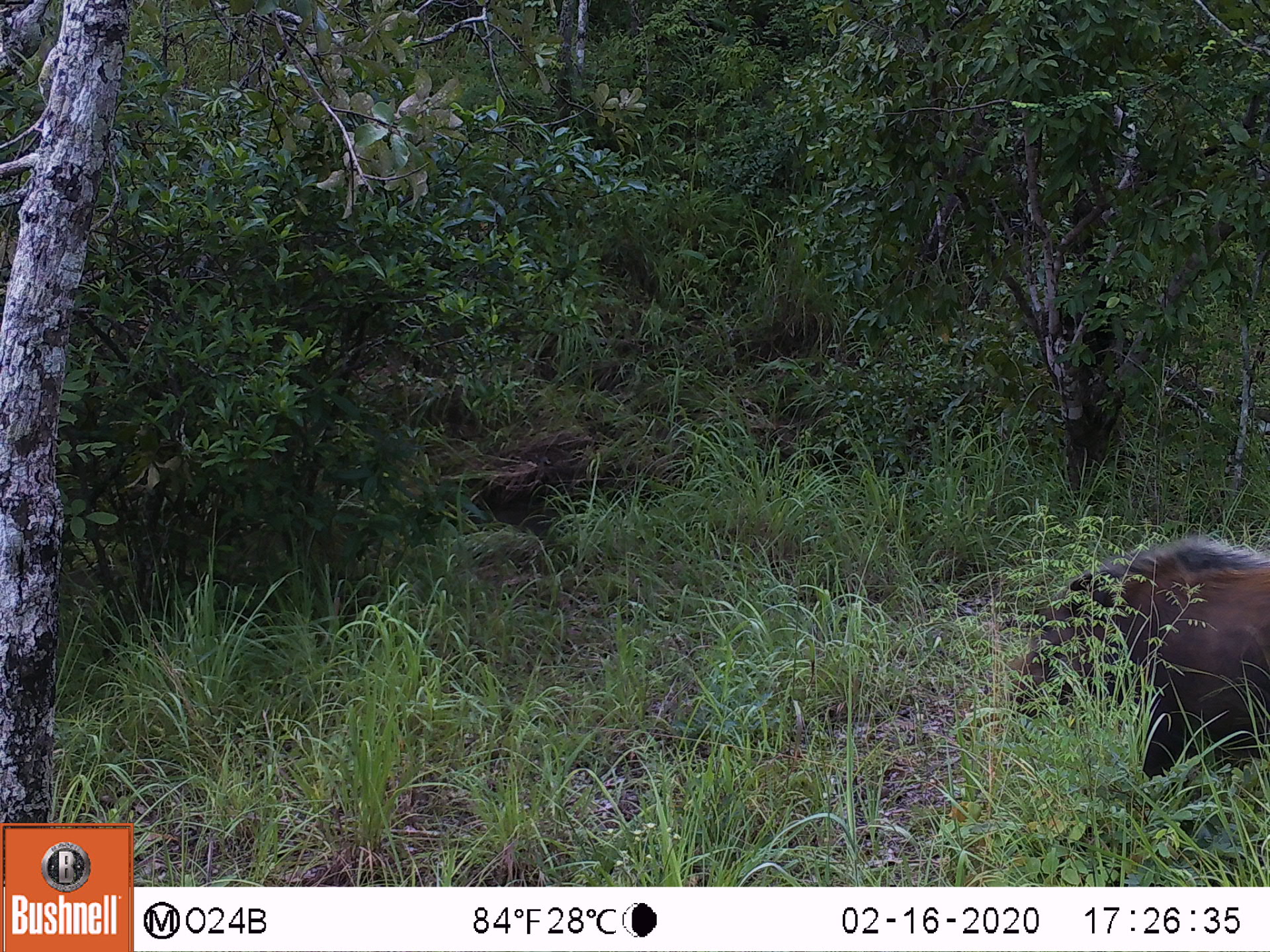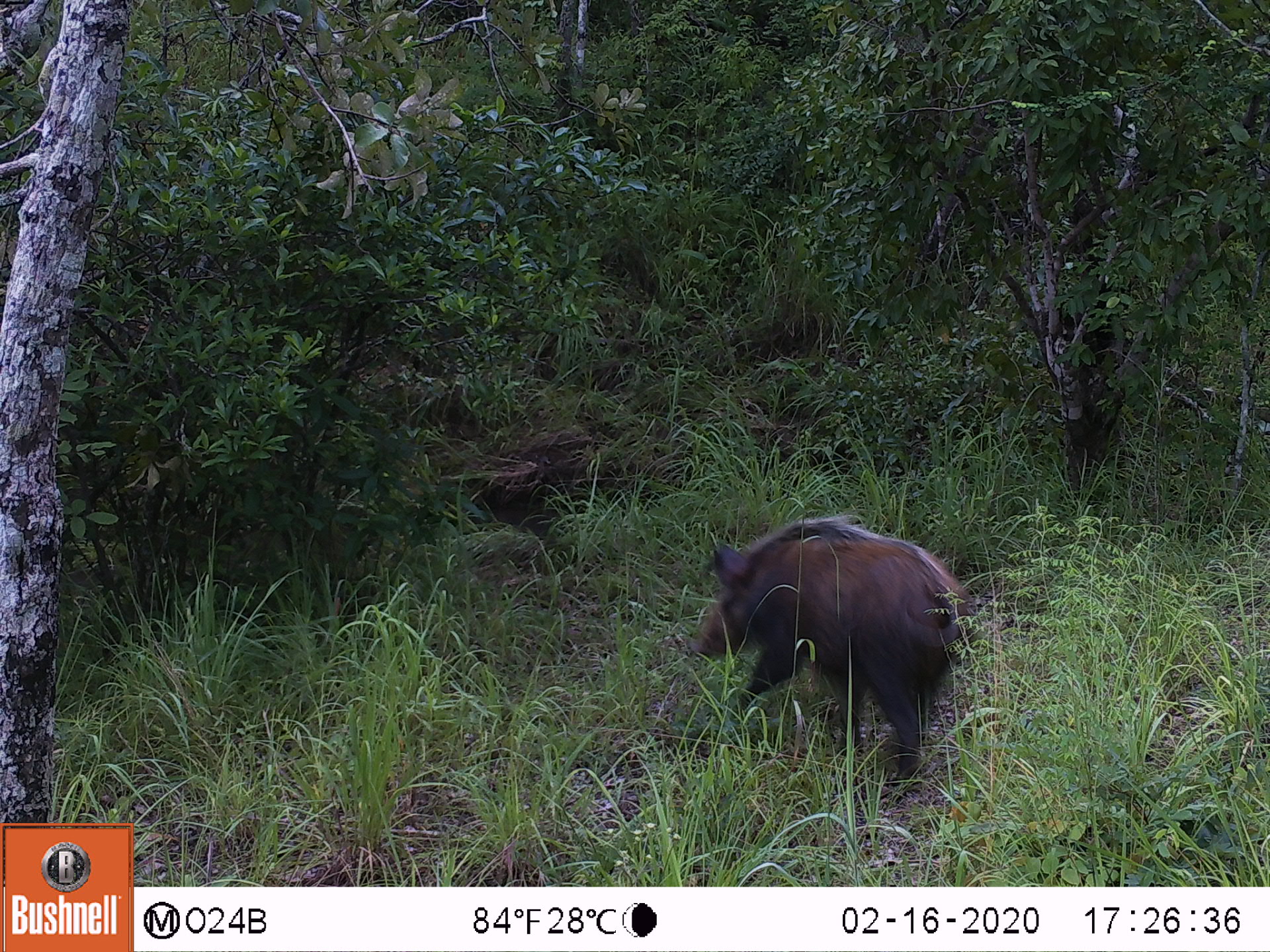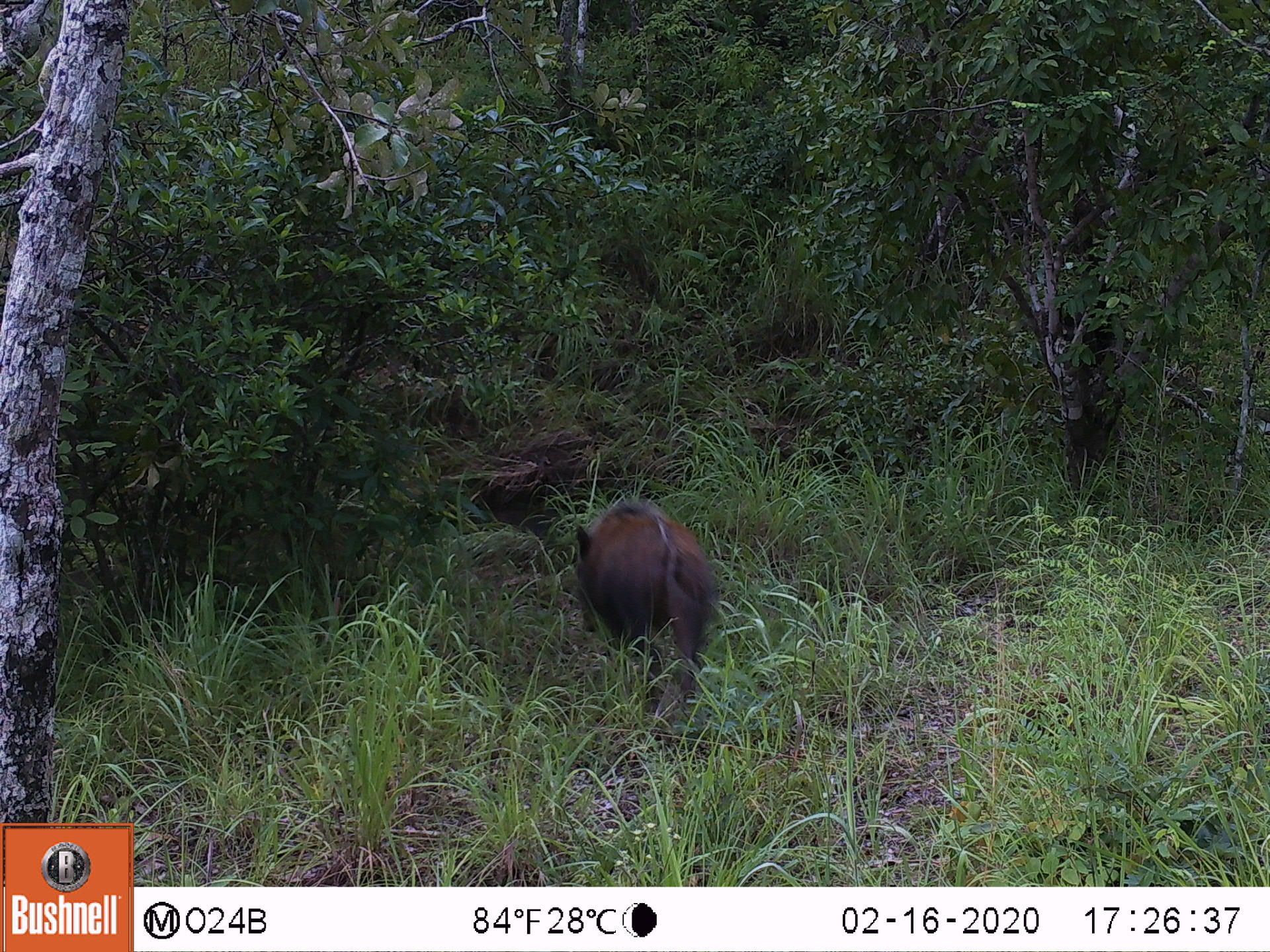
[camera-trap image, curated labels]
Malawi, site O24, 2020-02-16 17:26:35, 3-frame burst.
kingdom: Animalia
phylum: Chordata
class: Mammalia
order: Artiodactyla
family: Suidae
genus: Potamochoerus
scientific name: Potamochoerus larvatus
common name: bushpig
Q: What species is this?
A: Bushpig (Potamochoerus larvatus).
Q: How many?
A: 1.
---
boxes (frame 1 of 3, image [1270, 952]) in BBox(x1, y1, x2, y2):
bushpig: BBox(1008, 524, 1267, 786)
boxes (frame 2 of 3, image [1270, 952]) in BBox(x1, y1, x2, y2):
bushpig: BBox(682, 503, 972, 797)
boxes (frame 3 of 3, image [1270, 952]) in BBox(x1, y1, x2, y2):
bushpig: BBox(566, 495, 719, 714)